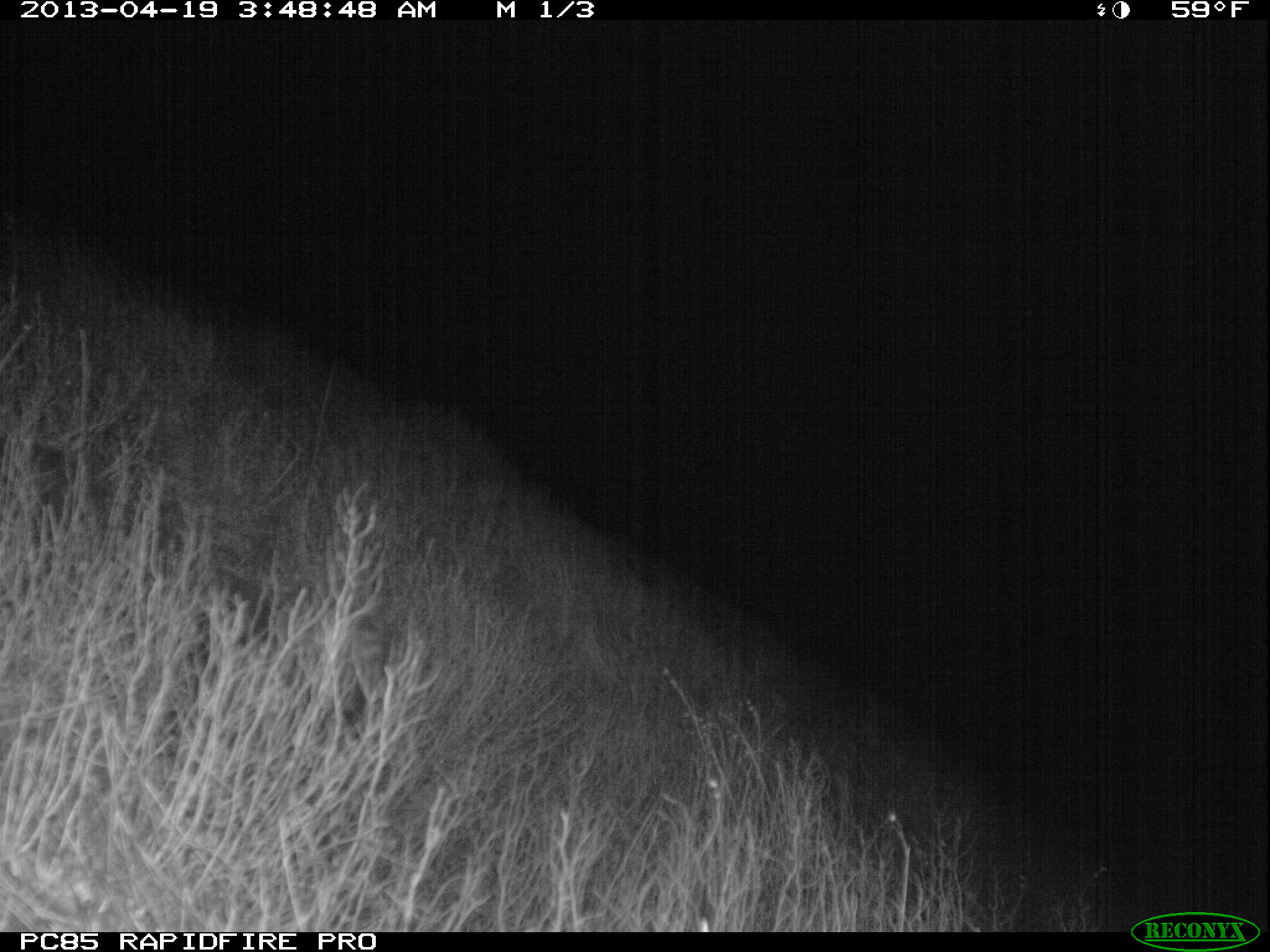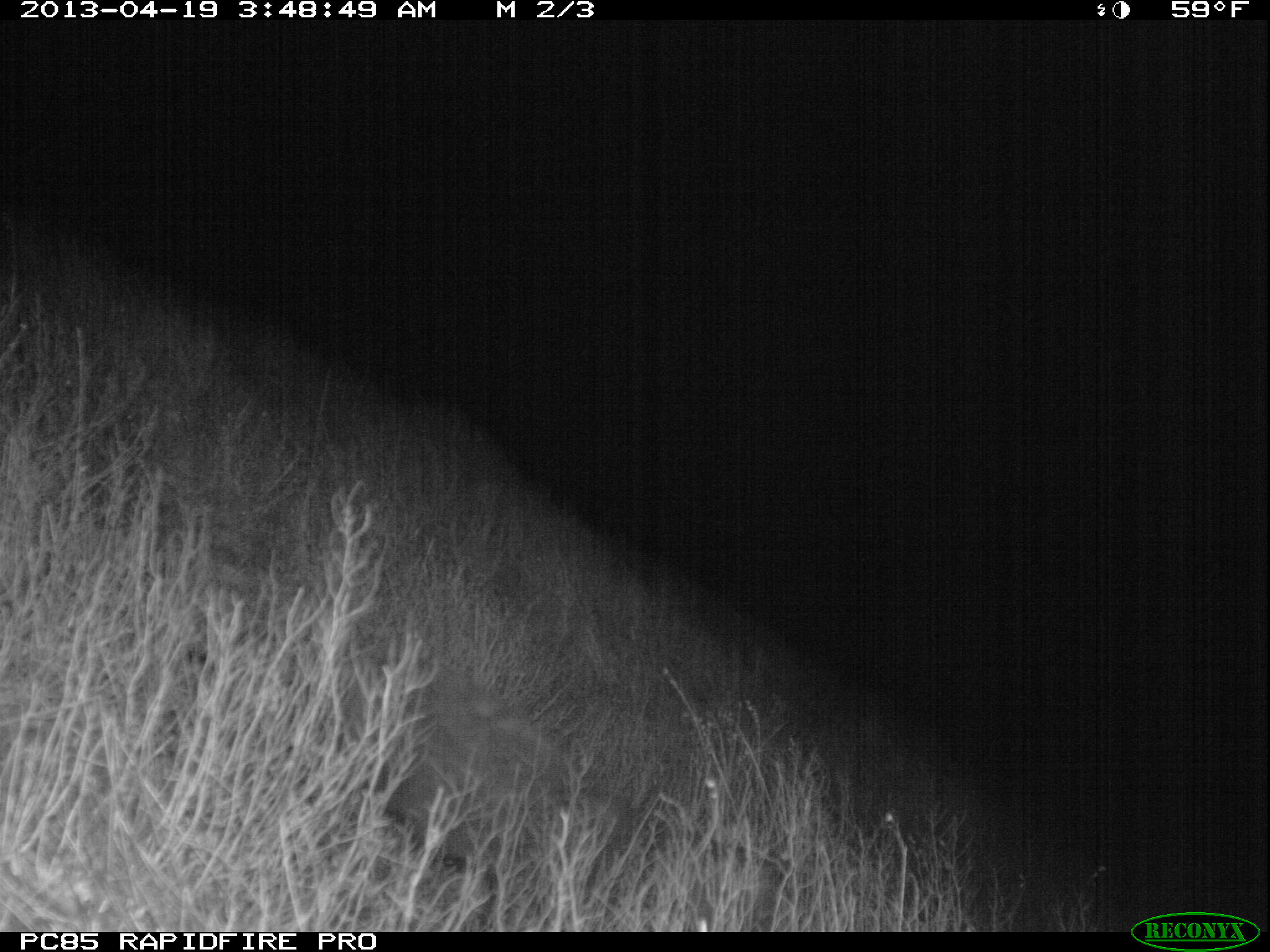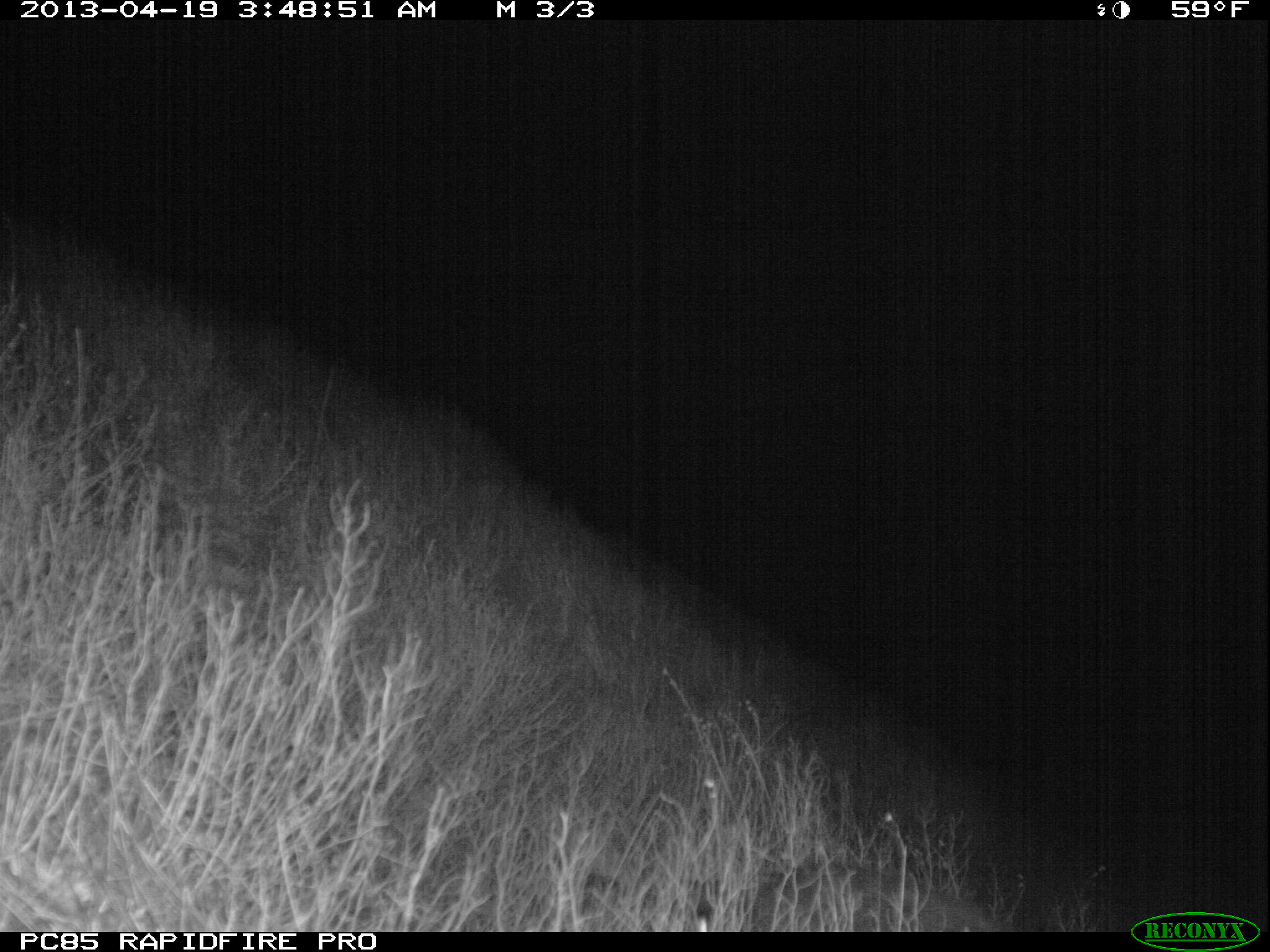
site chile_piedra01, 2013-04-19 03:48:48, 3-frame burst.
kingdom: Animalia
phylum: Chordata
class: Mammalia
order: Carnivora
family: Felidae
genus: Felis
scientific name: Felis catus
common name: cat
Cat (Felis catus).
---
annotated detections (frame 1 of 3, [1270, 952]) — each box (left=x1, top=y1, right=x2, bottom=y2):
cat: (left=0, top=431, right=381, bottom=738)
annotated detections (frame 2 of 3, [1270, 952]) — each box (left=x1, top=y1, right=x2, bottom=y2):
cat: (left=259, top=619, right=774, bottom=928)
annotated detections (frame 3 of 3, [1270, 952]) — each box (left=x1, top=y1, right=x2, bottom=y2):
cat: (left=684, top=854, right=1007, bottom=933)